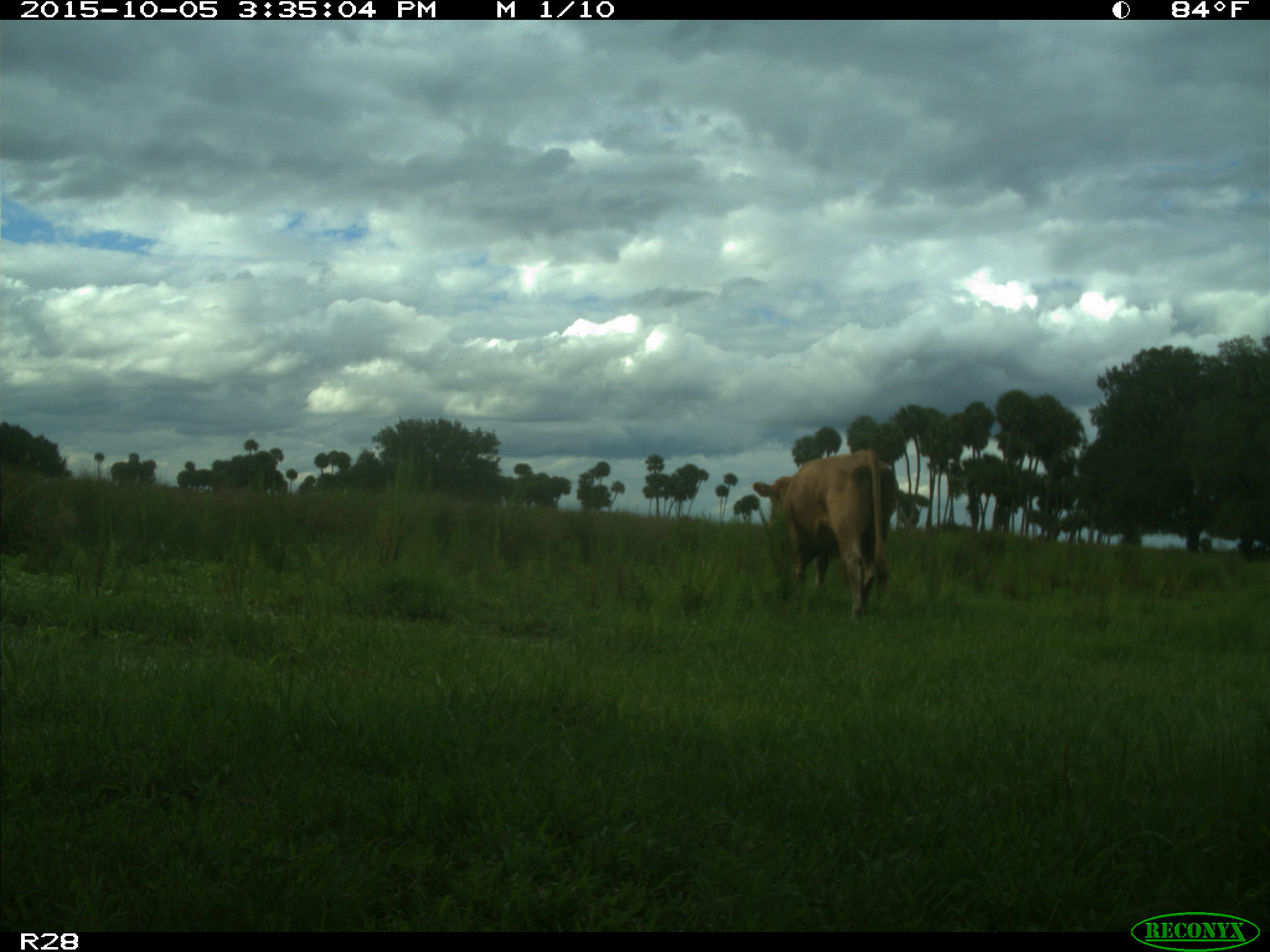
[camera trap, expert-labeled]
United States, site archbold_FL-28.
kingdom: Animalia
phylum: Chordata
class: Mammalia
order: Artiodactyla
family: Bovidae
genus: Bos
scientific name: Bos taurus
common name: domestic cow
Bos taurus (domestic cow).